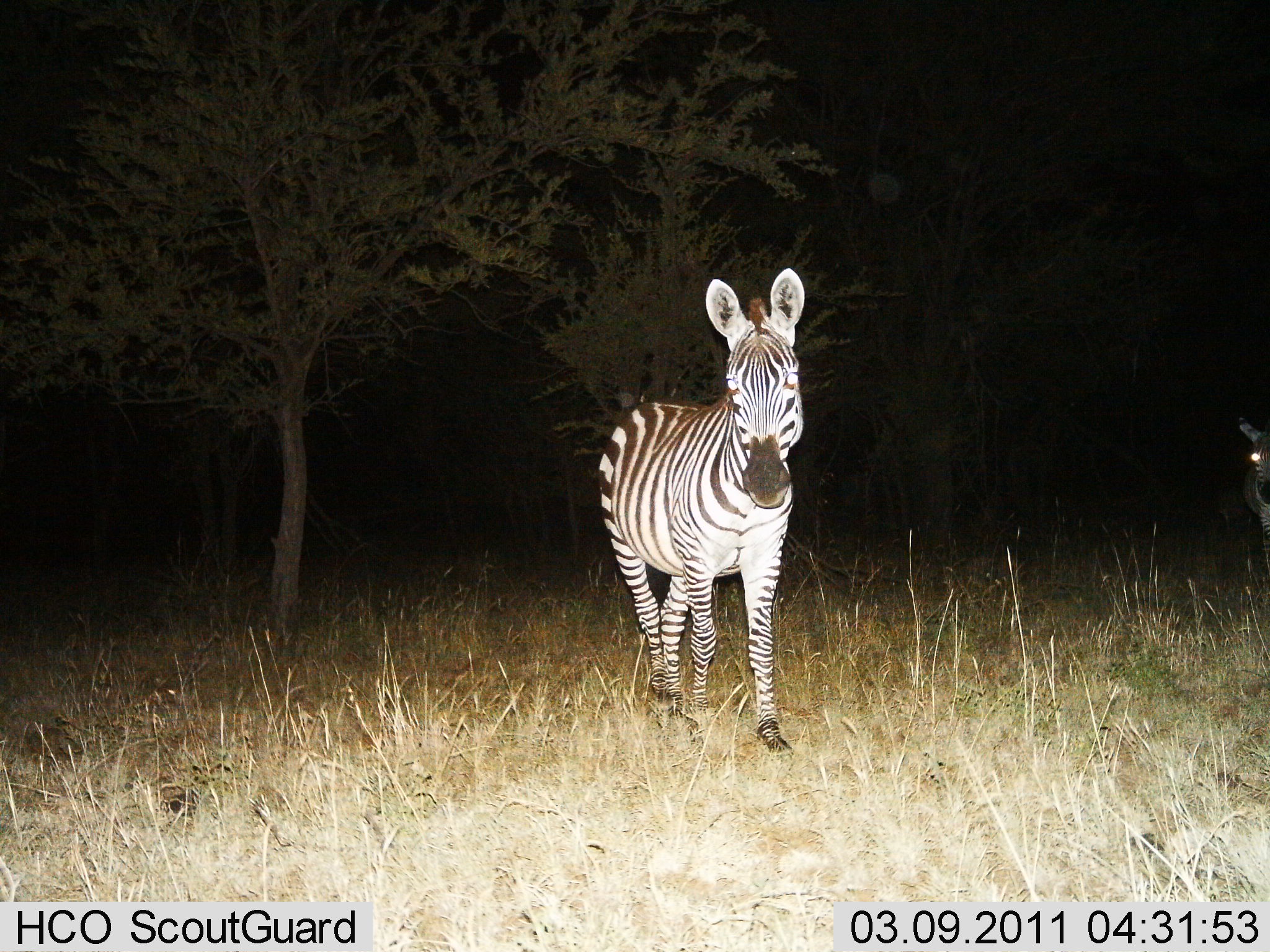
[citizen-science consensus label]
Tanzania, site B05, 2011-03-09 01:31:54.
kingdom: Animalia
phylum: Chordata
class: Mammalia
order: Perissodactyla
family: Equidae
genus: Equus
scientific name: Equus quagga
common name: plains zebra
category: zebra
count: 2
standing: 40%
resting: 0%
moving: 70%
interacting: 0%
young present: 0%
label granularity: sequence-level